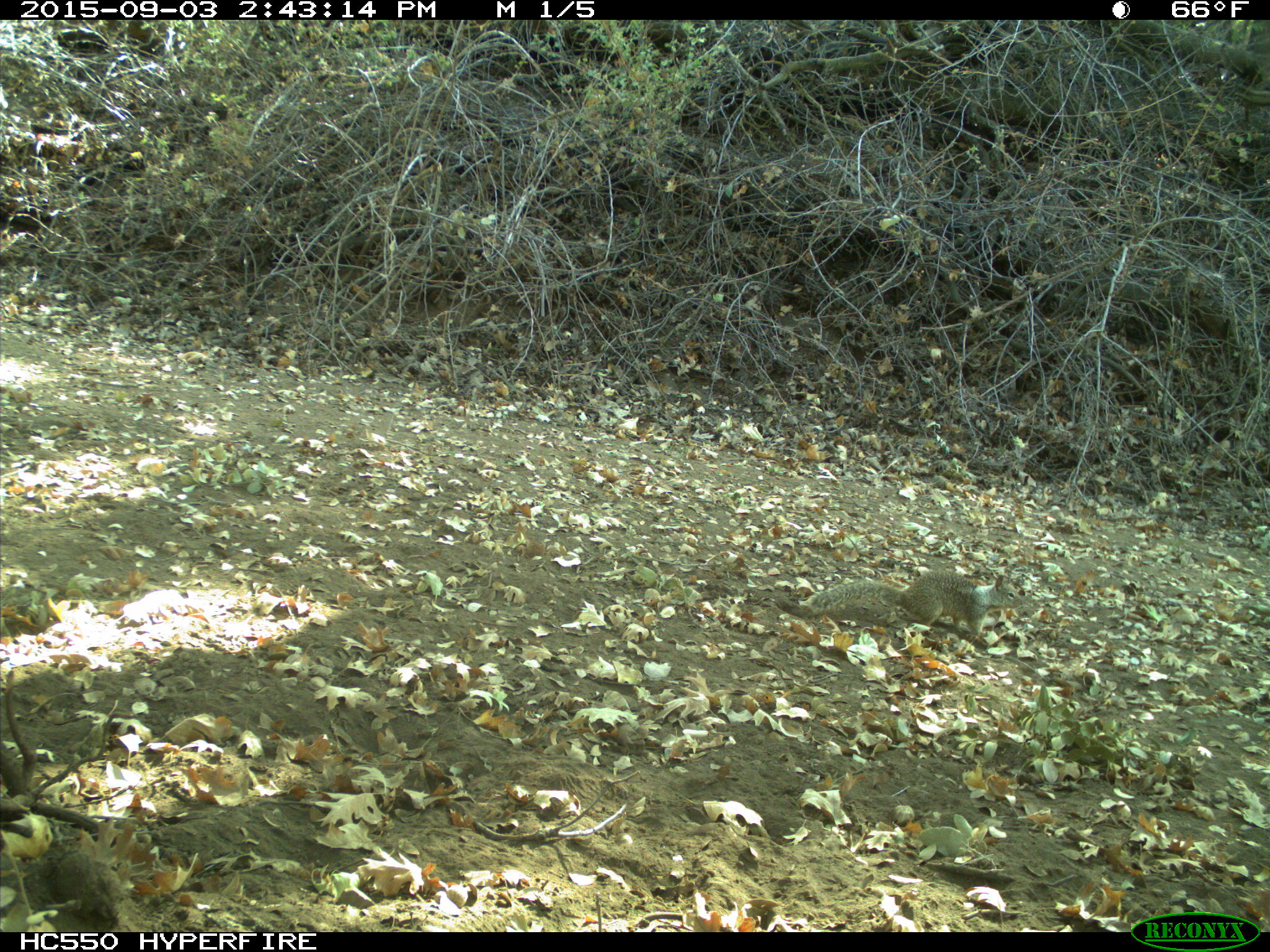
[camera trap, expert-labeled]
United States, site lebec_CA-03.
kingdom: Animalia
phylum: Chordata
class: Mammalia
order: Rodentia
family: Sciuridae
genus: Otospermophilus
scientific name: Otospermophilus beecheyi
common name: california ground squirrel